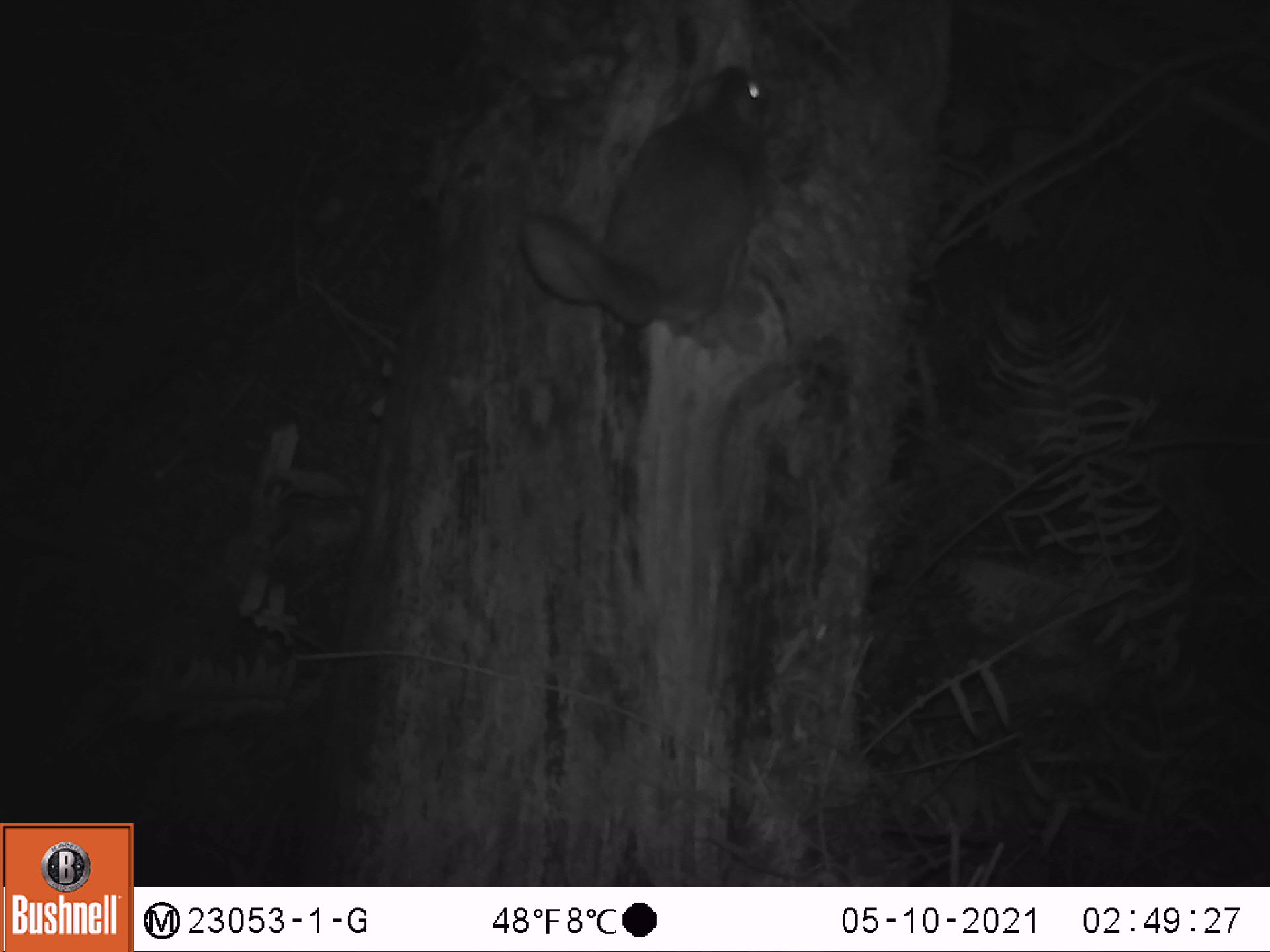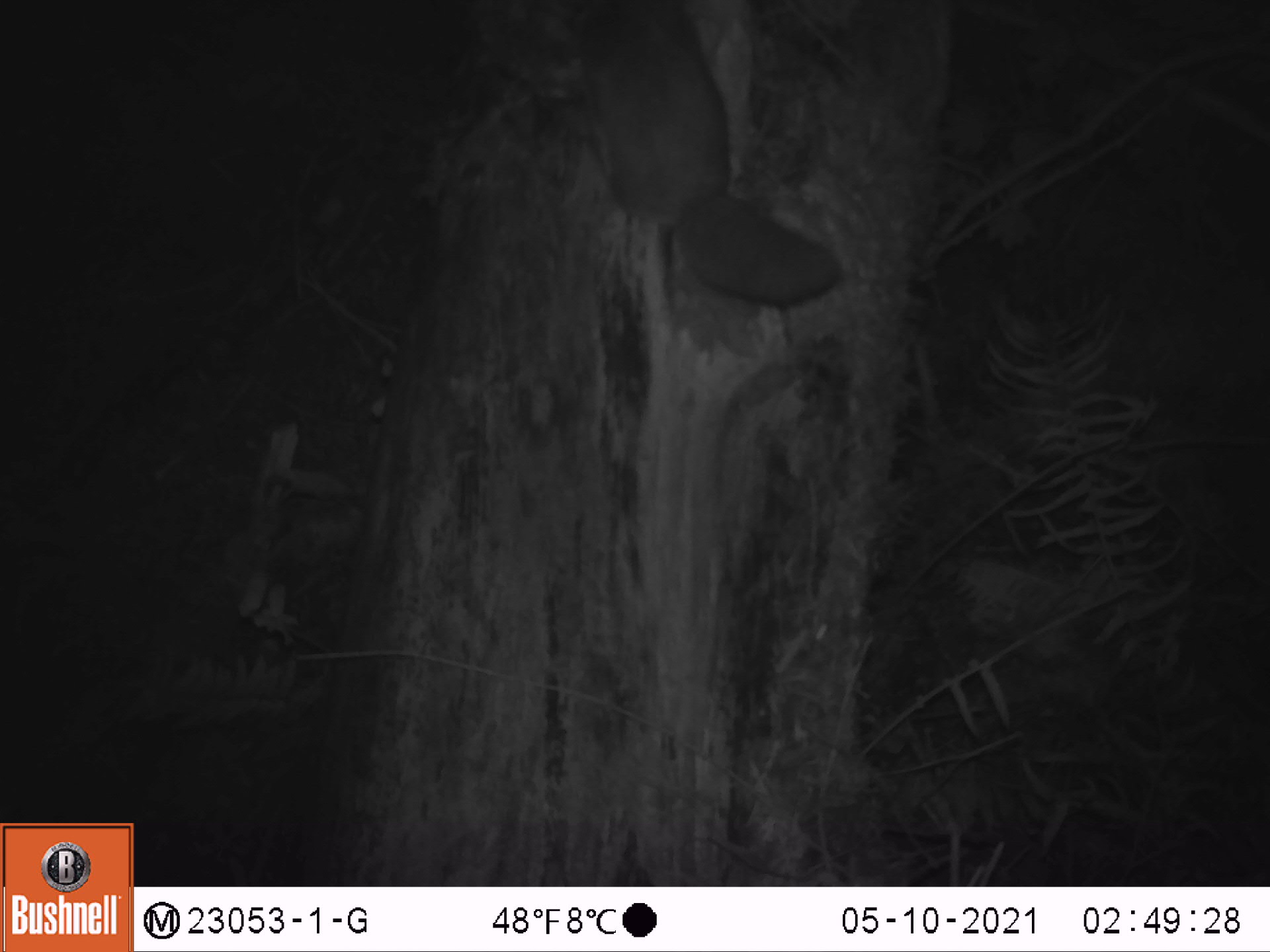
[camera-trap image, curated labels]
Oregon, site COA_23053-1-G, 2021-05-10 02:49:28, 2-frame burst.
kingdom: Animalia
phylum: Chordata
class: Mammalia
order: Rodentia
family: Sciuridae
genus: Glaucomys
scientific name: Glaucomys oregonensis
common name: humboldt's flying squirrel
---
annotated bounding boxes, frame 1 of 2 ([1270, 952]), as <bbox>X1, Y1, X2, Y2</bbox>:
humboldt's flying squirrel: <bbox>510, 50, 781, 335</bbox>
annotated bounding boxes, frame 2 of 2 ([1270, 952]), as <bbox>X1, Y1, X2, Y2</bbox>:
humboldt's flying squirrel: <bbox>565, 6, 849, 311</bbox>